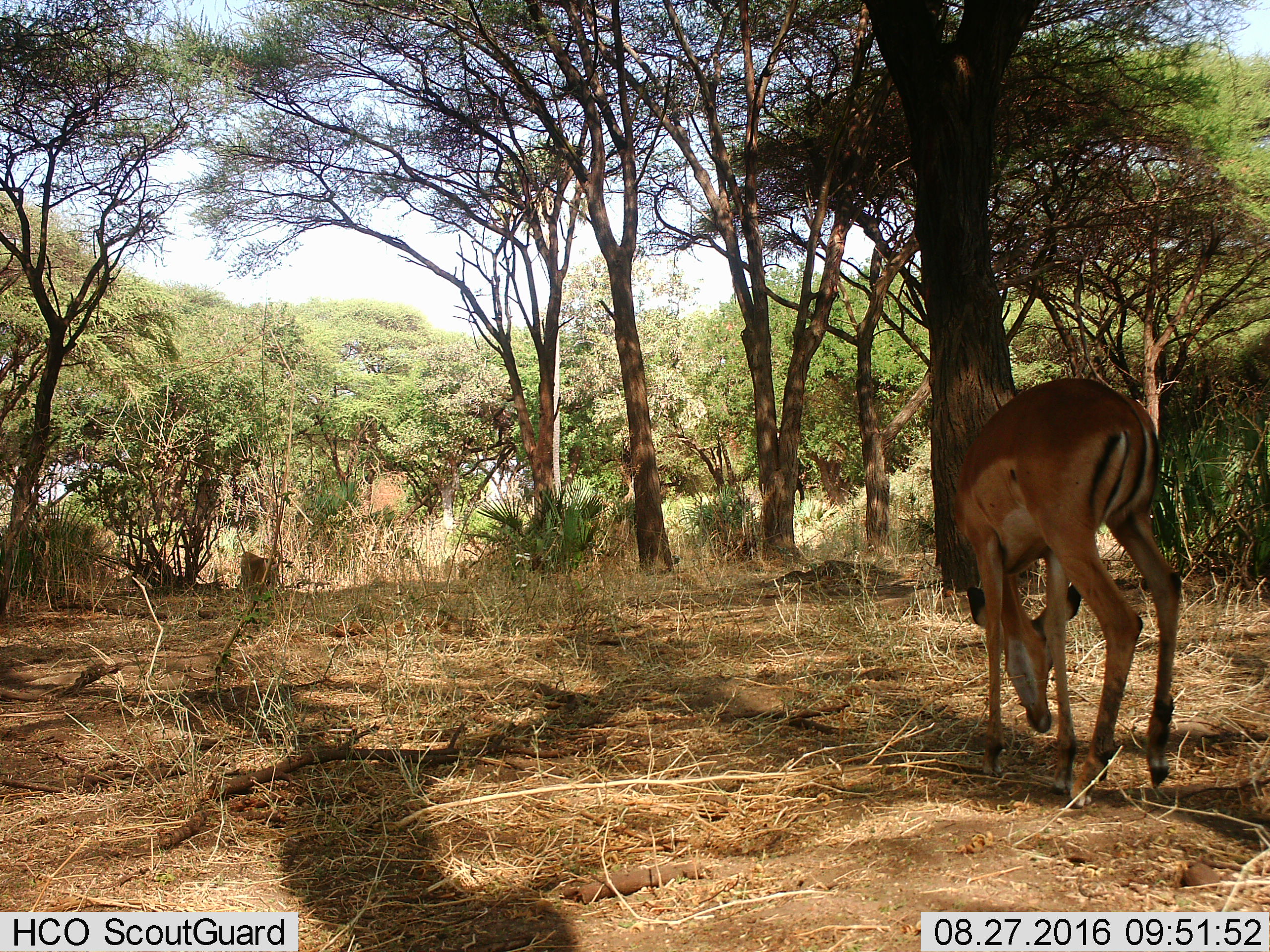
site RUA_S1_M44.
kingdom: Animalia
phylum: Chordata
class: Mammalia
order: Artiodactyla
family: Bovidae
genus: Aepyceros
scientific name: Aepyceros melampus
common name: impala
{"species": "impala (Aepyceros melampus)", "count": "1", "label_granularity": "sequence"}